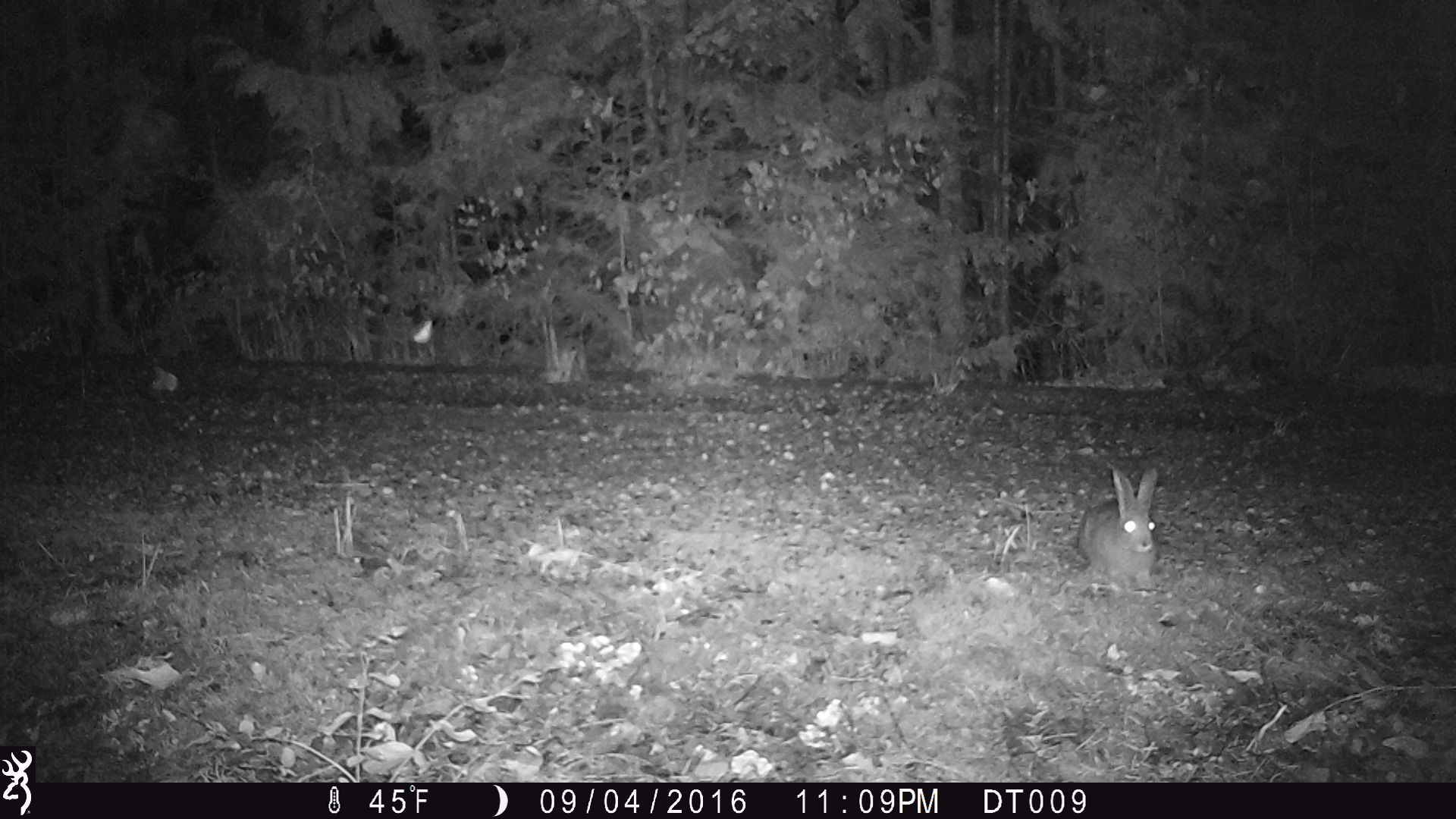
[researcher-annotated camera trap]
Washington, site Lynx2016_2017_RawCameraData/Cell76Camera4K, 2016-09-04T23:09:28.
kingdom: Animalia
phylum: Chordata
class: Mammalia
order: Lagomorpha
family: Leporidae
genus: Lepus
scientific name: Lepus americanus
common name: snowshoe hare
Lepus americanus (snowshoe hare). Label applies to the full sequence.